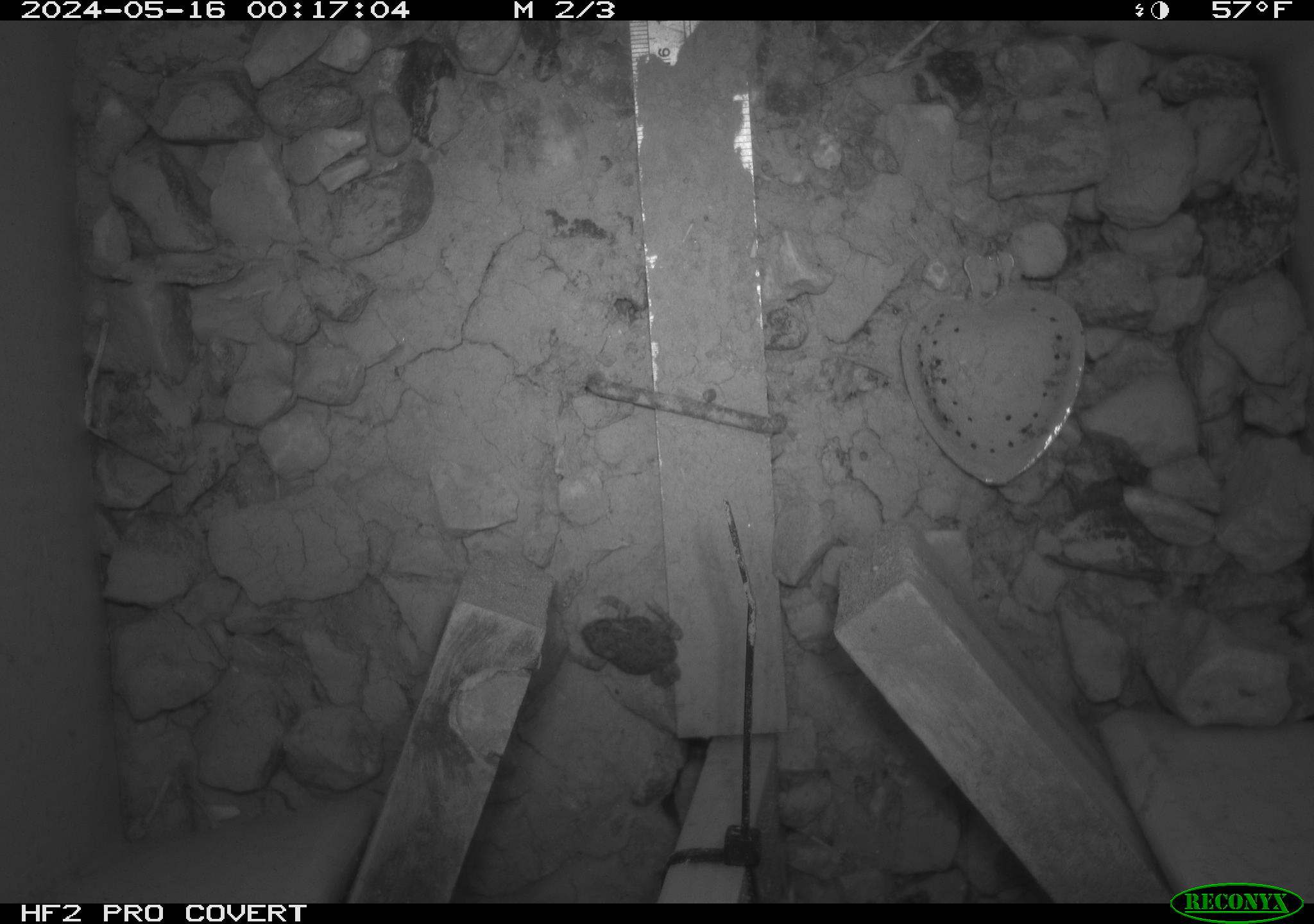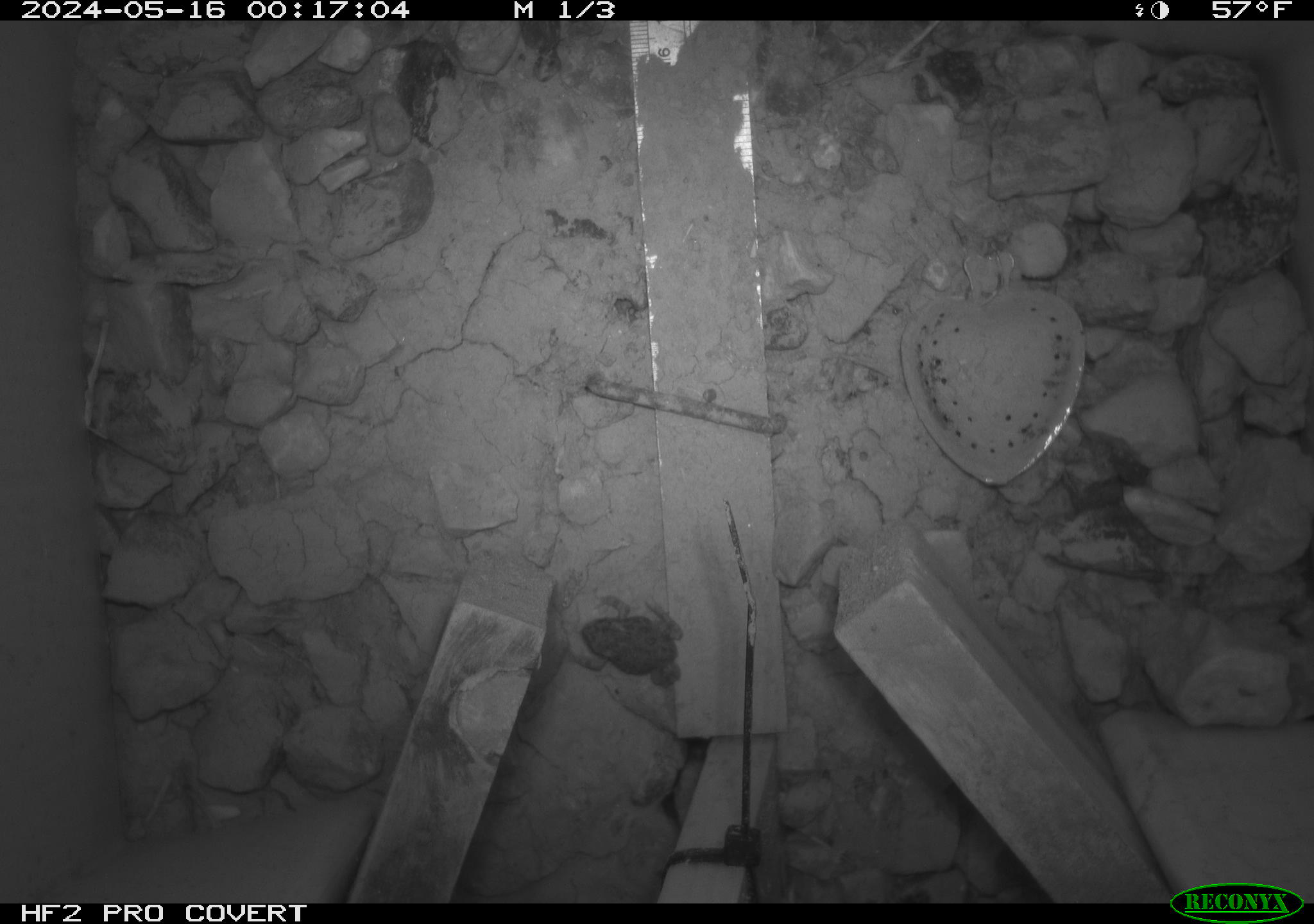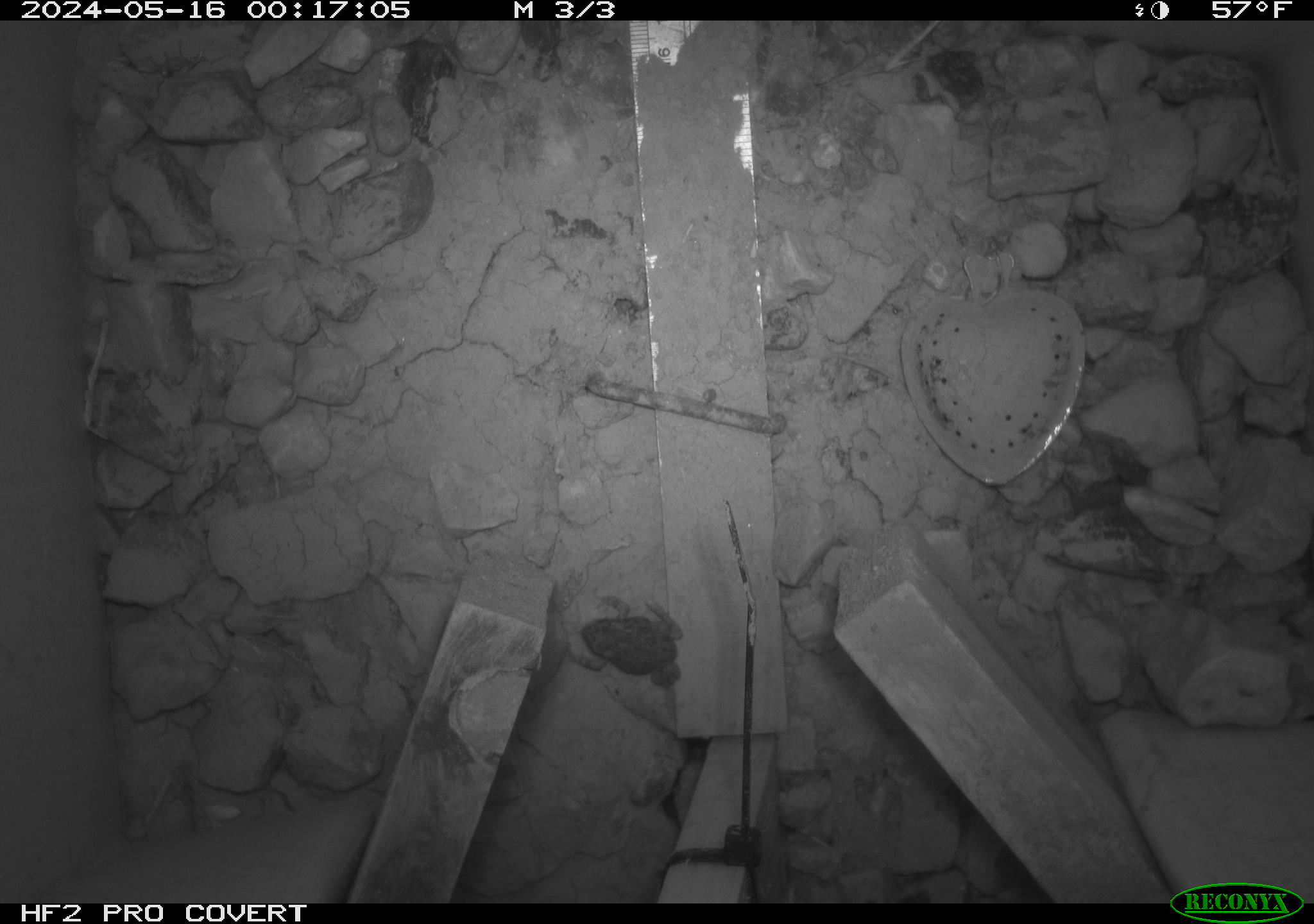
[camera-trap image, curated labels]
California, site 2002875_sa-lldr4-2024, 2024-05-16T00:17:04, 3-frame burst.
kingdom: Animalia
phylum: Chordata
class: Amphibia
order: Anura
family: Bufonidae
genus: Anaxyrus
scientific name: Anaxyrus boreas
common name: western toad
Western toad (Anaxyrus boreas).